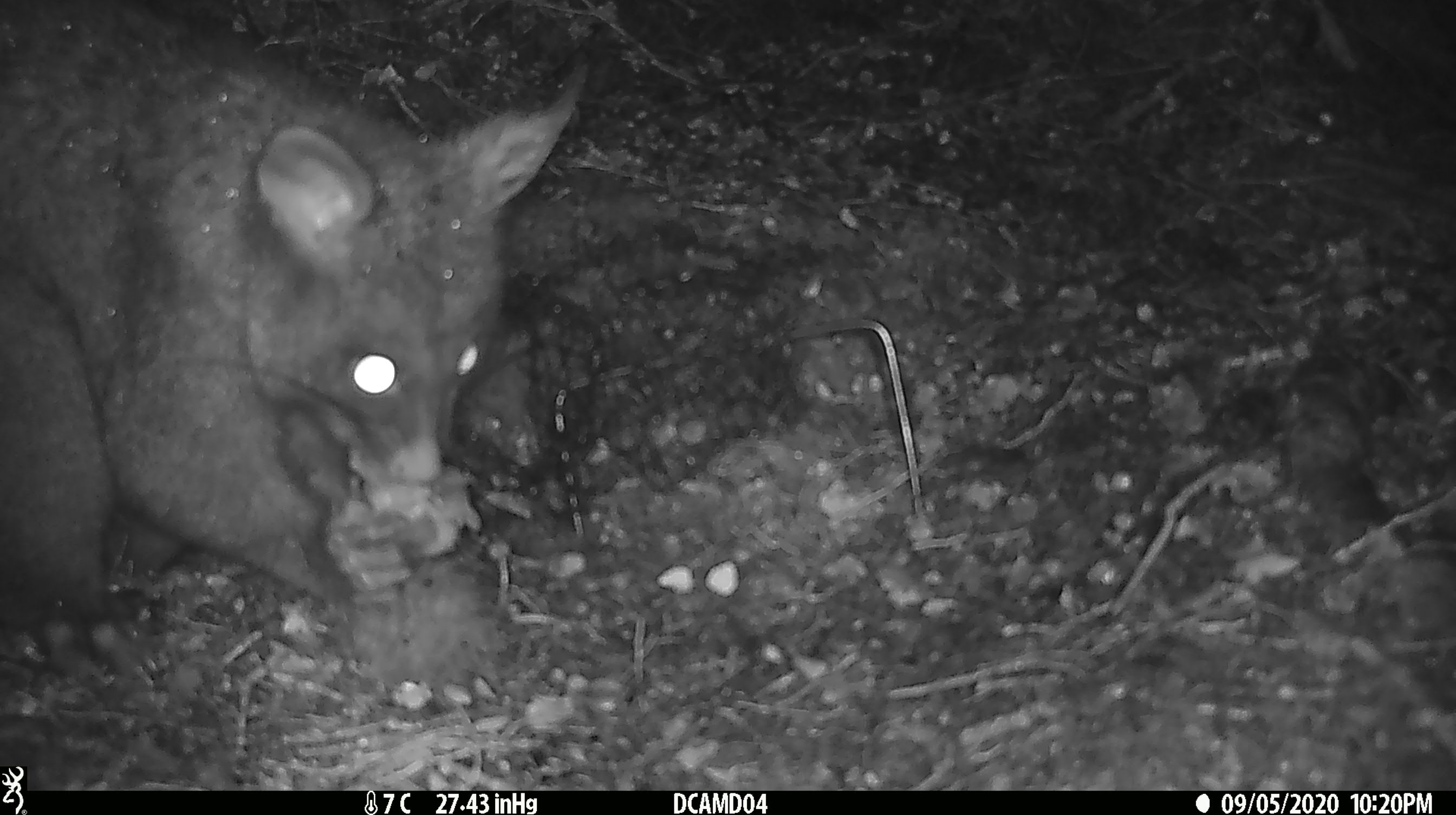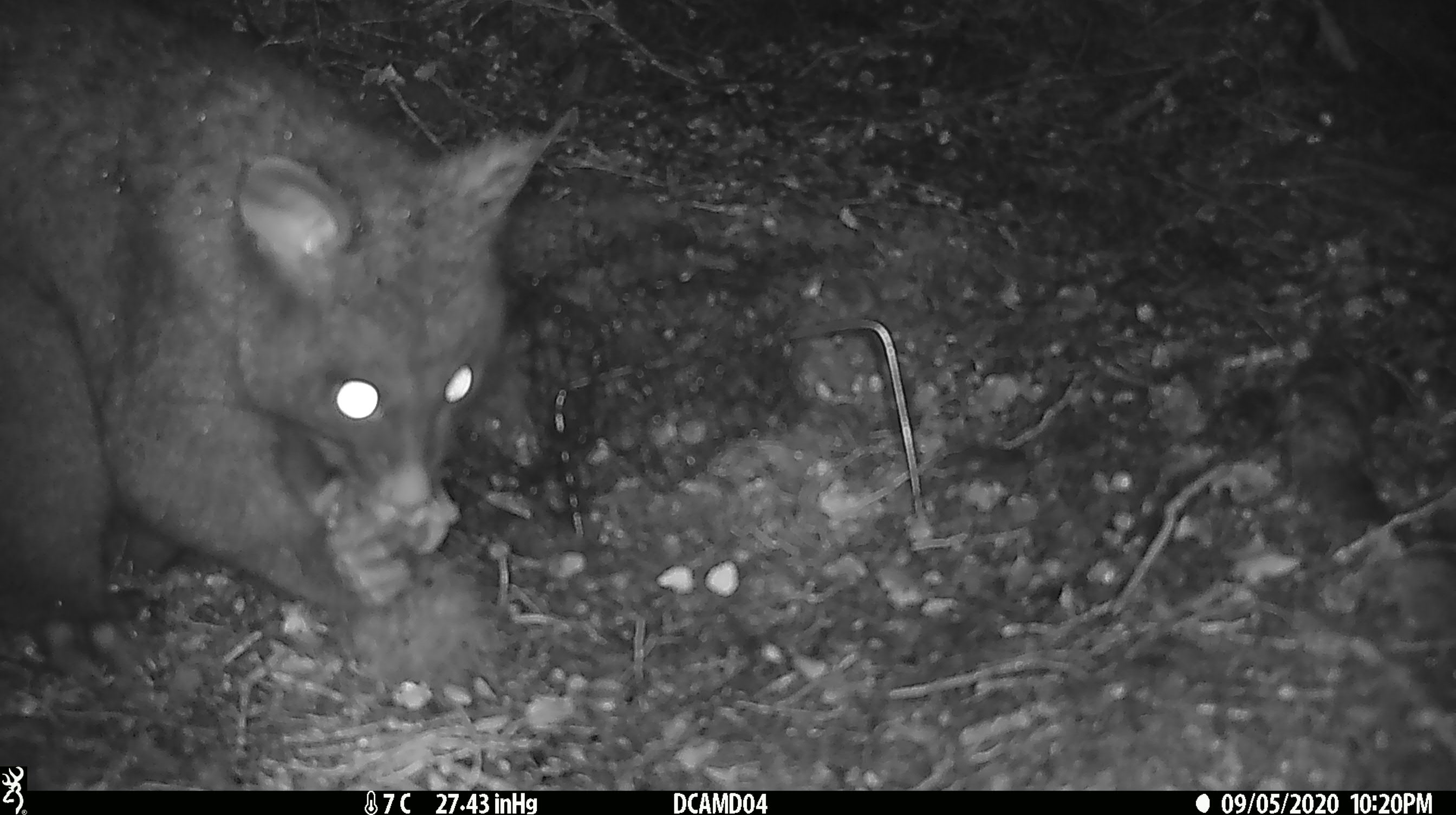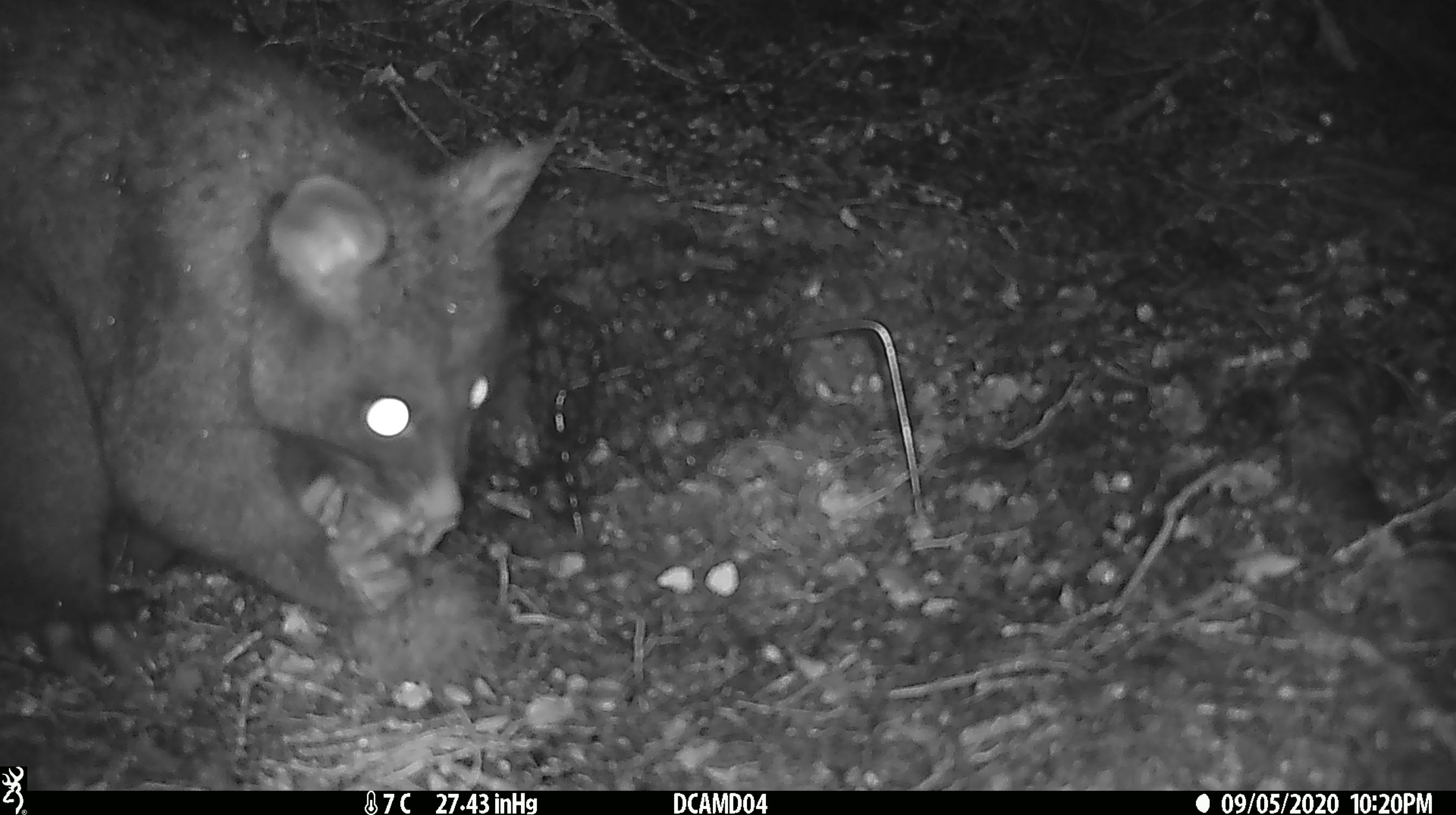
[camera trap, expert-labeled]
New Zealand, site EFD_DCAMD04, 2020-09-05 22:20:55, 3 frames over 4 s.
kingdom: Animalia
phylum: Chordata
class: Mammalia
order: Diprotodontia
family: Phalangeridae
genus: Trichosurus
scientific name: Trichosurus vulpecula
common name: common brushtail possum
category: possum